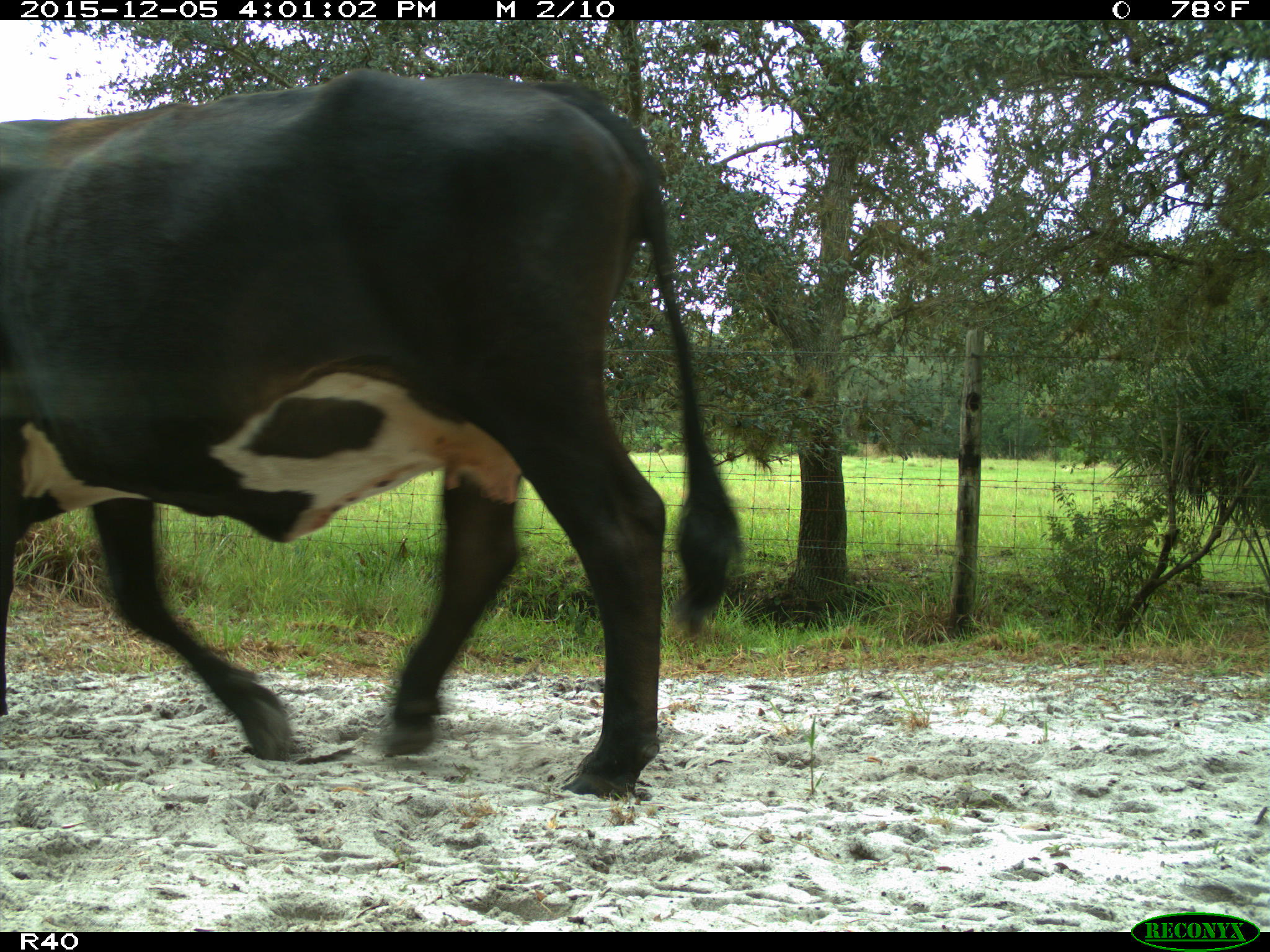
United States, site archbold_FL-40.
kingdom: Animalia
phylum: Chordata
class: Mammalia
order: Artiodactyla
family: Bovidae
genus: Bos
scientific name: Bos taurus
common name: domestic cow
Bos taurus (domestic cow).